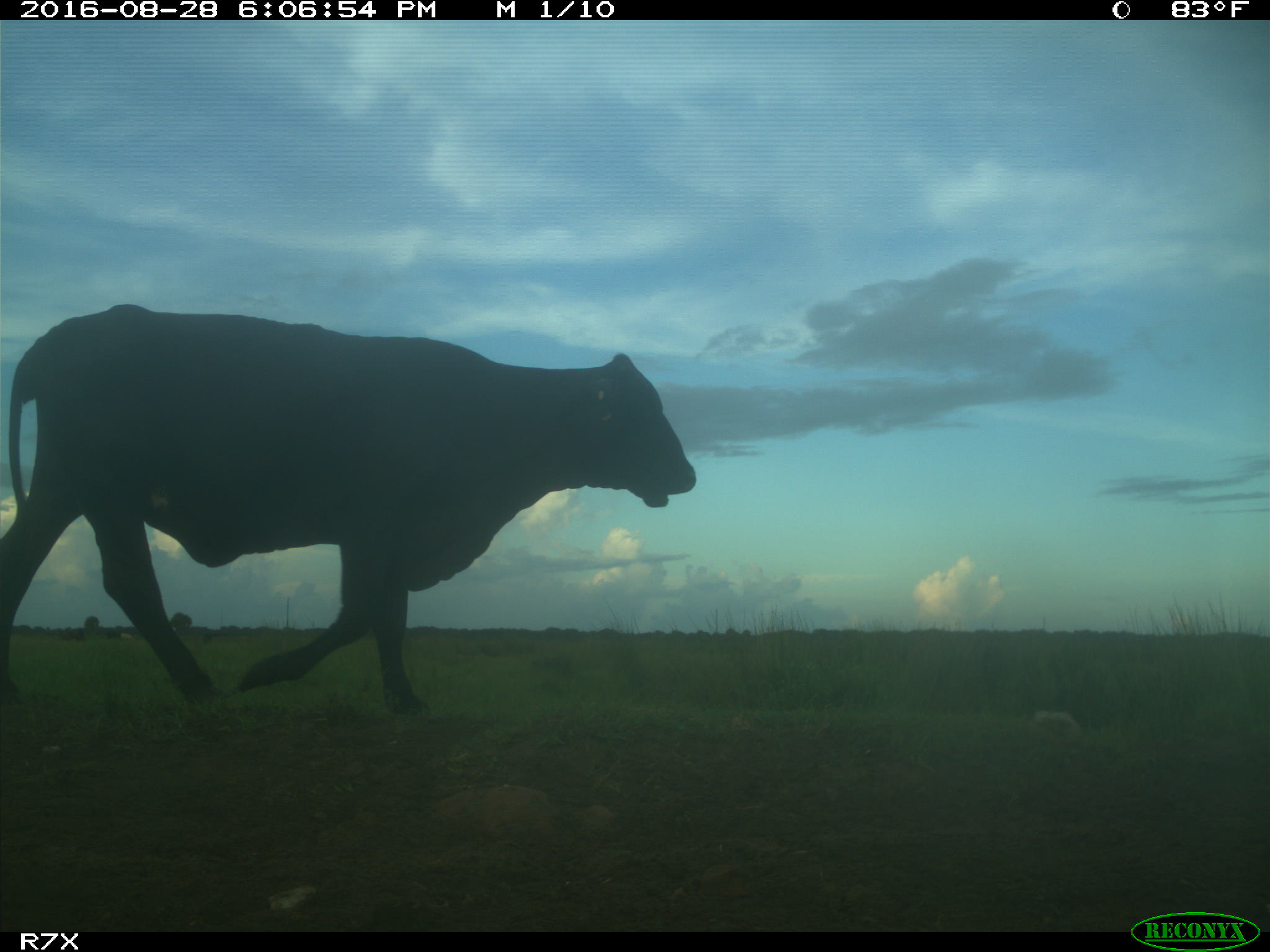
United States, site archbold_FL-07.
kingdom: Animalia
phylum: Chordata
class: Mammalia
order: Artiodactyla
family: Bovidae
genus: Bos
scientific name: Bos taurus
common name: domestic cow